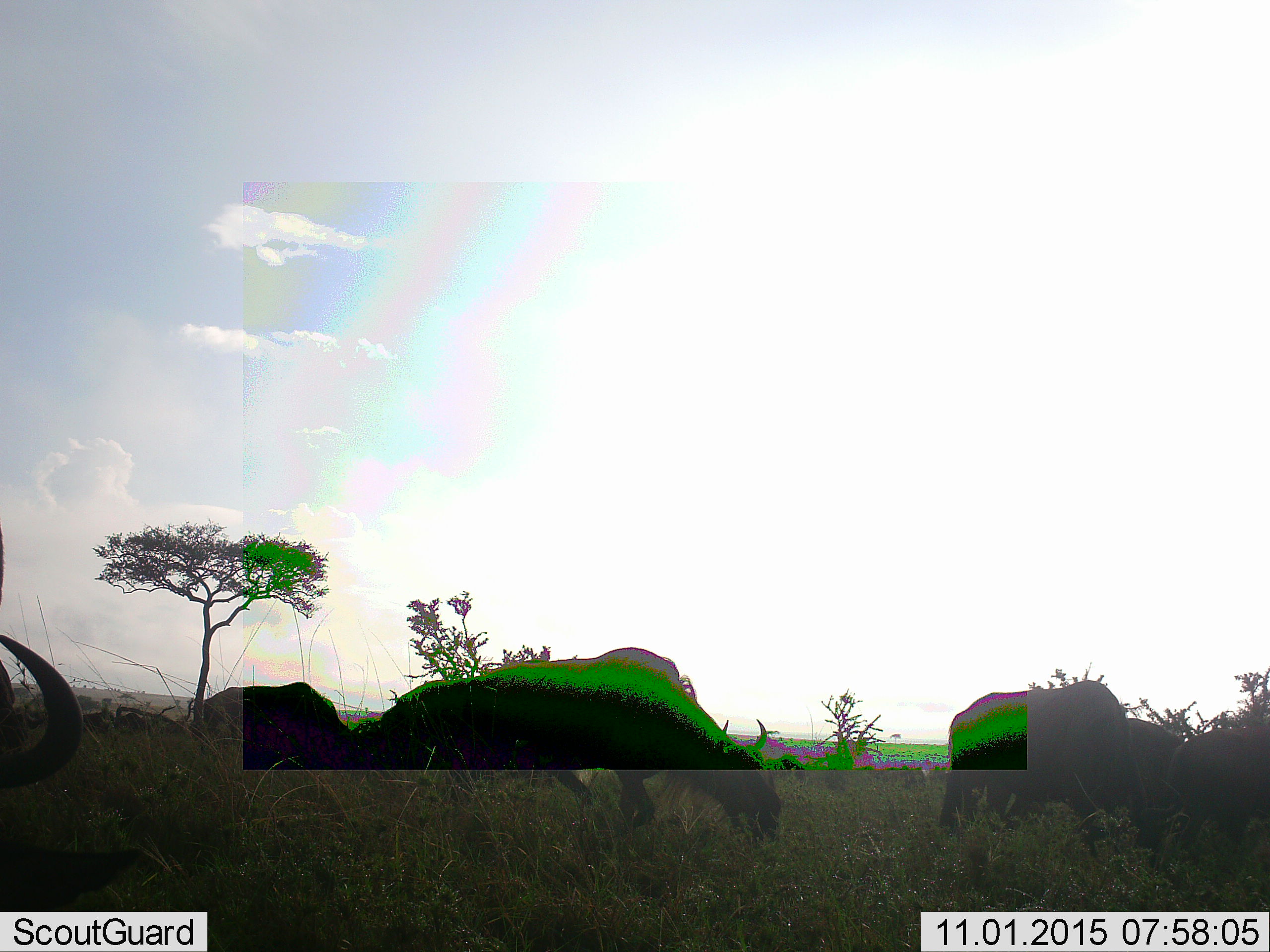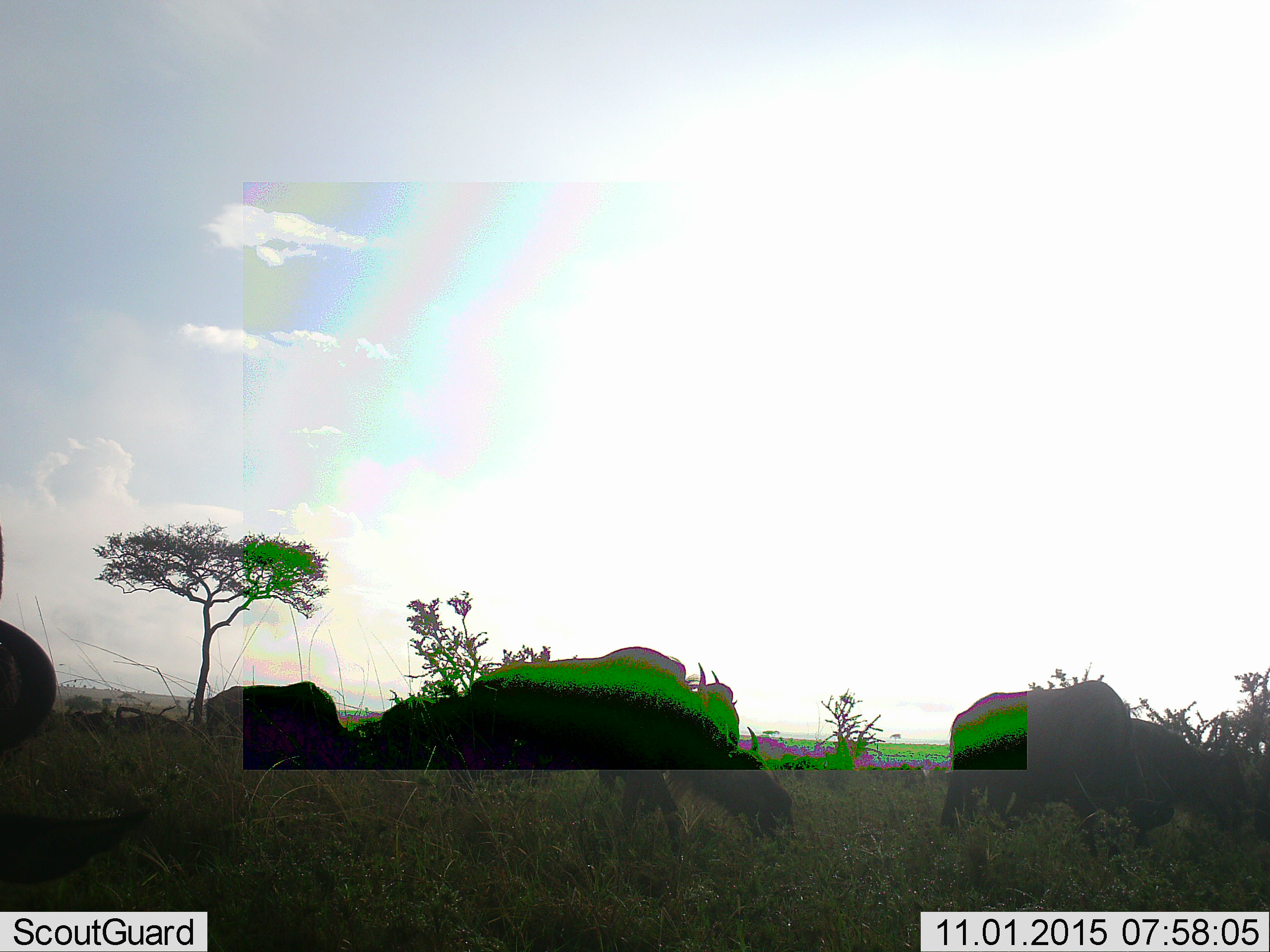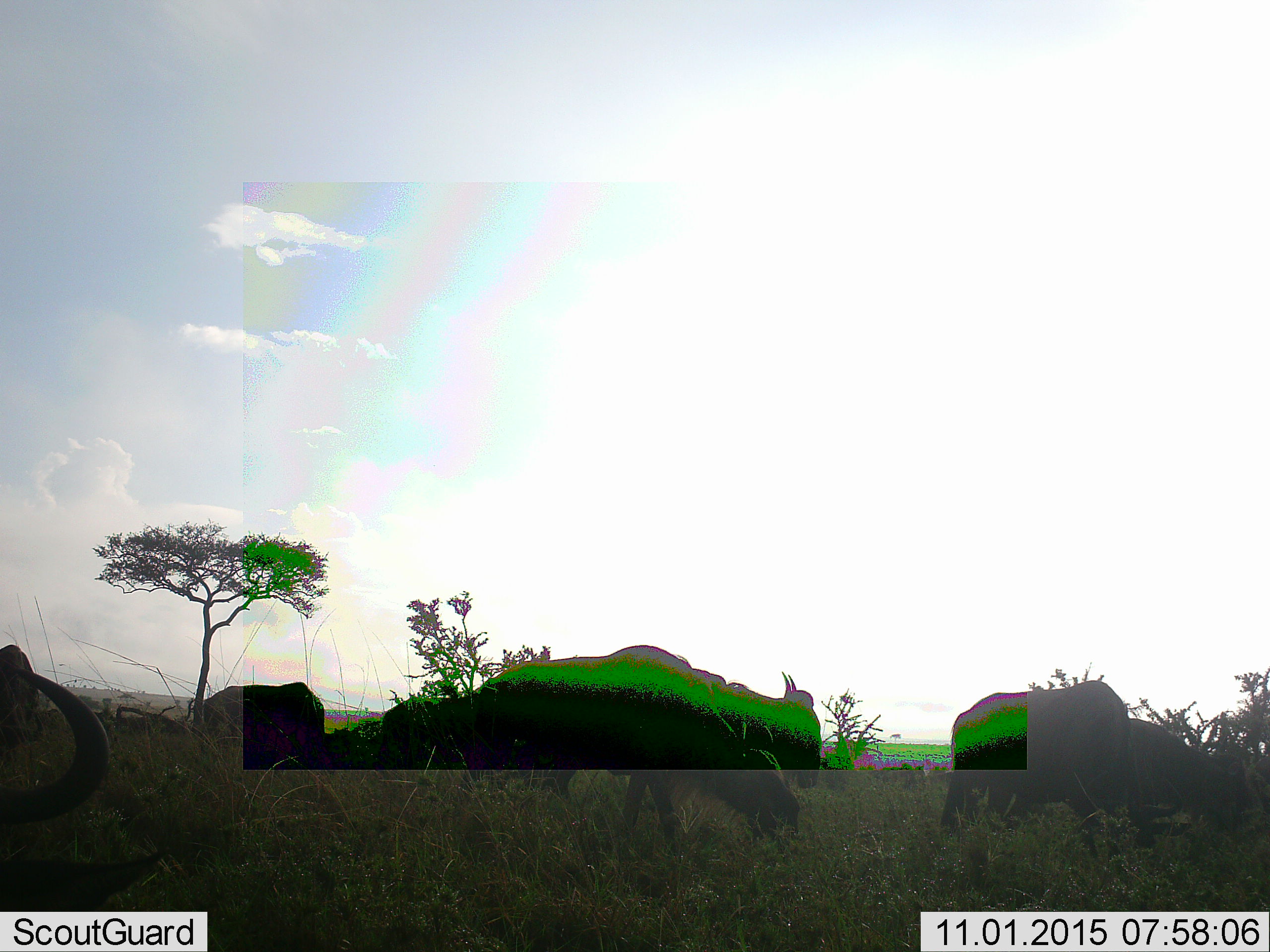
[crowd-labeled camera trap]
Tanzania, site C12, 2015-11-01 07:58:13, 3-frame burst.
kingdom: Animalia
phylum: Chordata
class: Mammalia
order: Artiodactyla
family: Bovidae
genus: Connochaetes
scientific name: Connochaetes taurinus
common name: blue wildebeest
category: wildebeest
Wildebeest (blue wildebeest) (Connochaetes taurinus), count 6. Behavior (volunteer vote fractions): standing 42%, resting 0%, moving 58%, interacting 0%. Young present (vote fraction): 0%. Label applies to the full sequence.